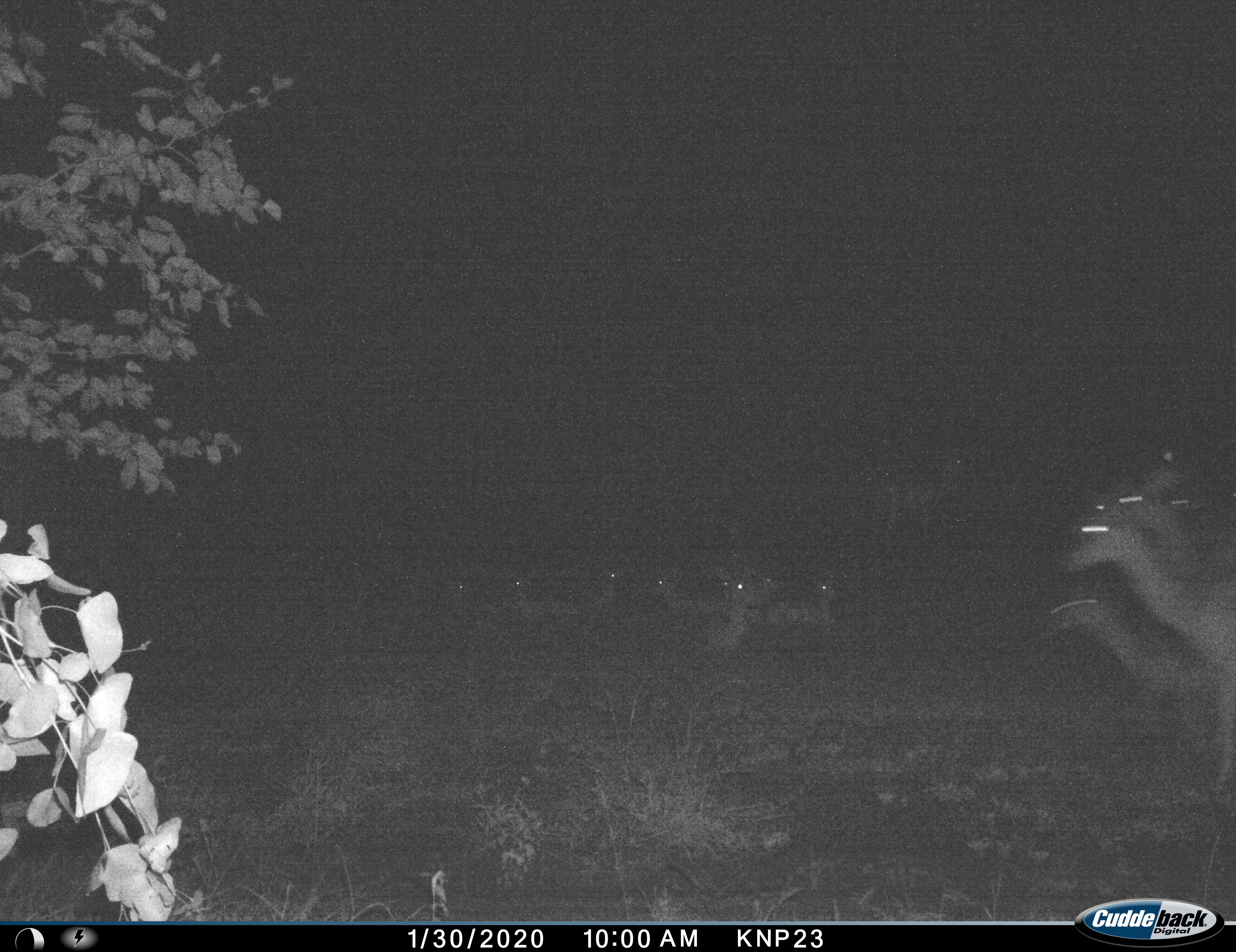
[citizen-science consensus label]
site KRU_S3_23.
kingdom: Animalia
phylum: Chordata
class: Mammalia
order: Artiodactyla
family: Bovidae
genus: Aepyceros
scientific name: Aepyceros melampus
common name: impala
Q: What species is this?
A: Impala (Aepyceros melampus).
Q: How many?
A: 11-50.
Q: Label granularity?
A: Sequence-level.